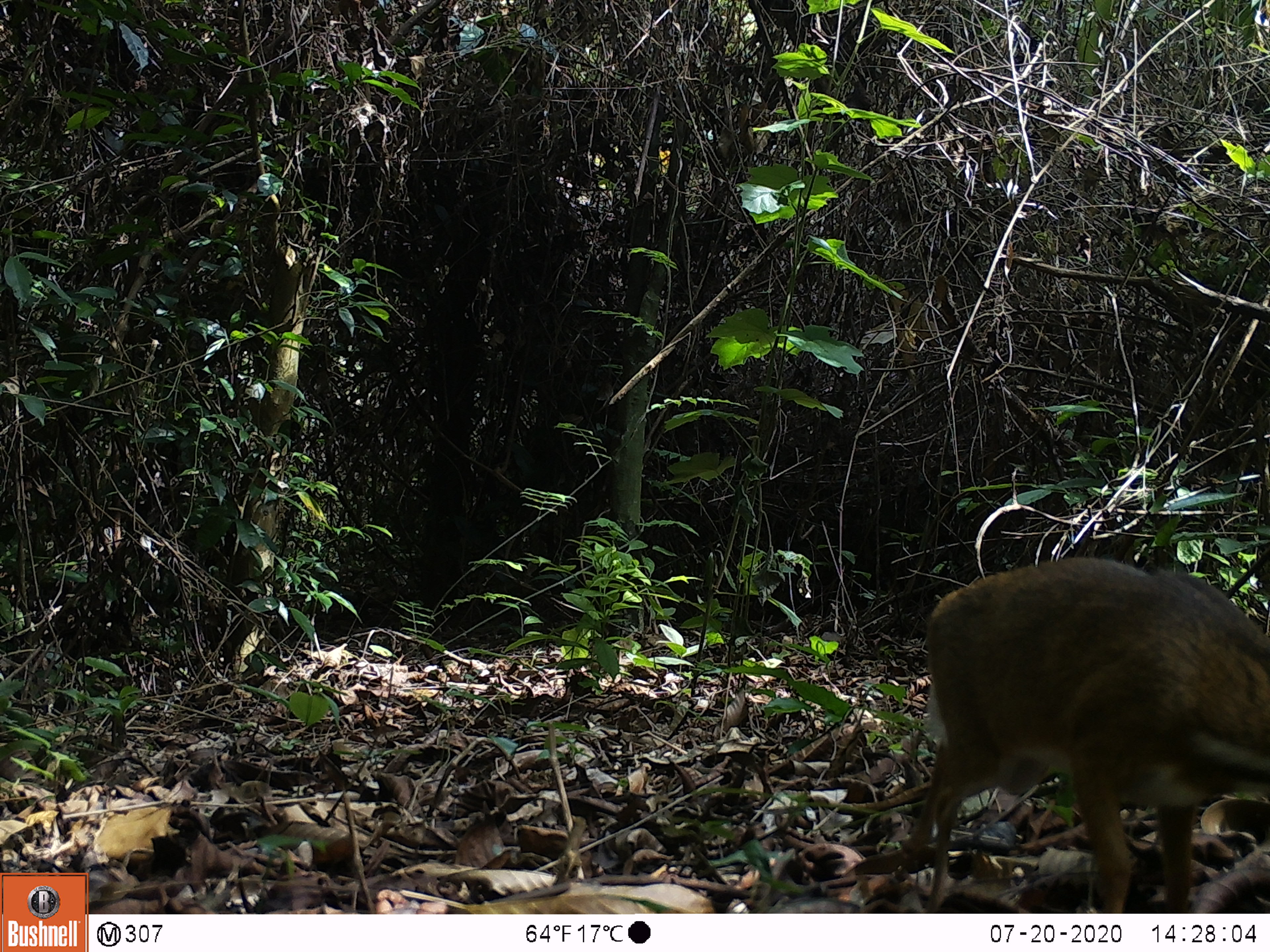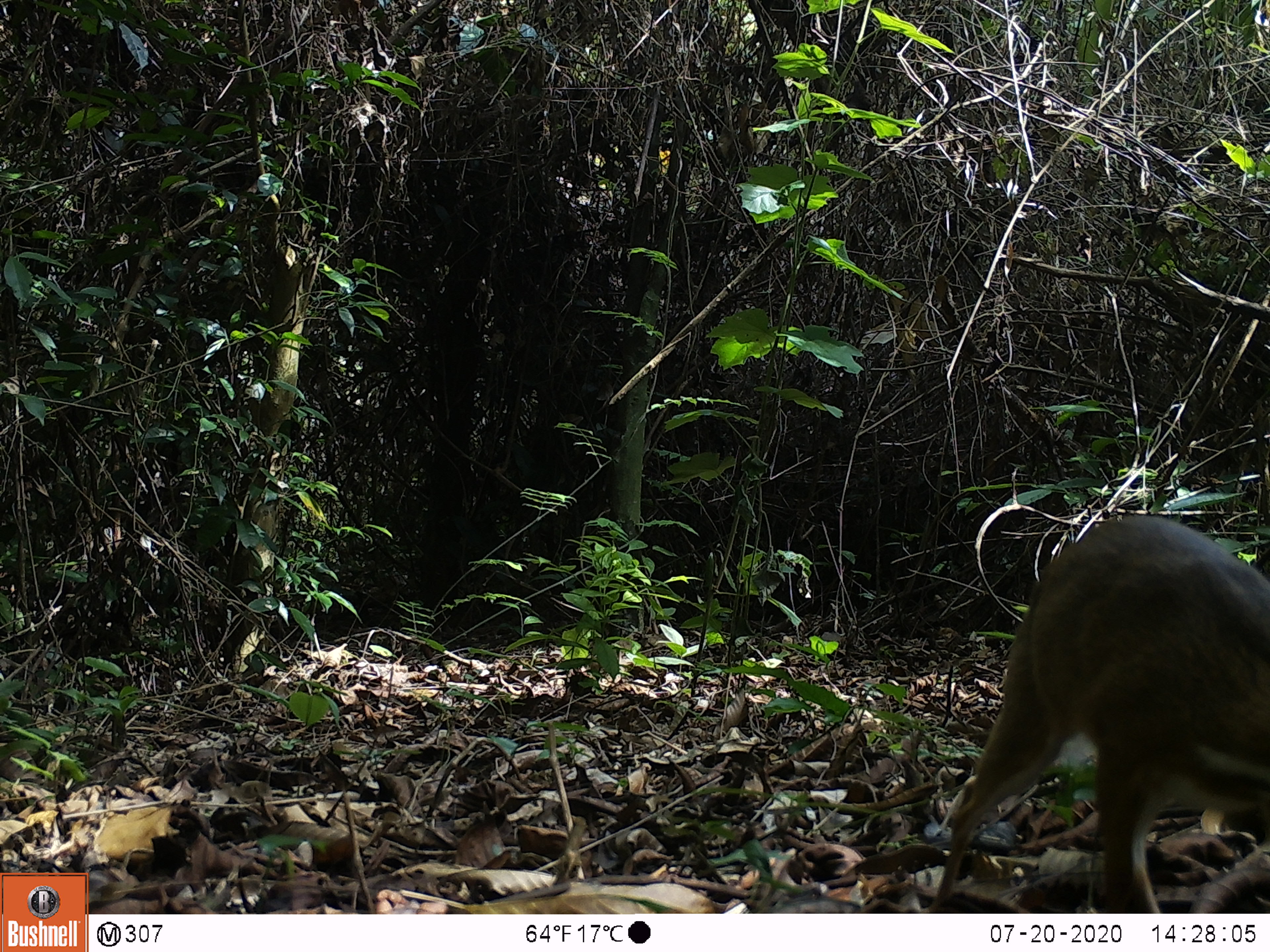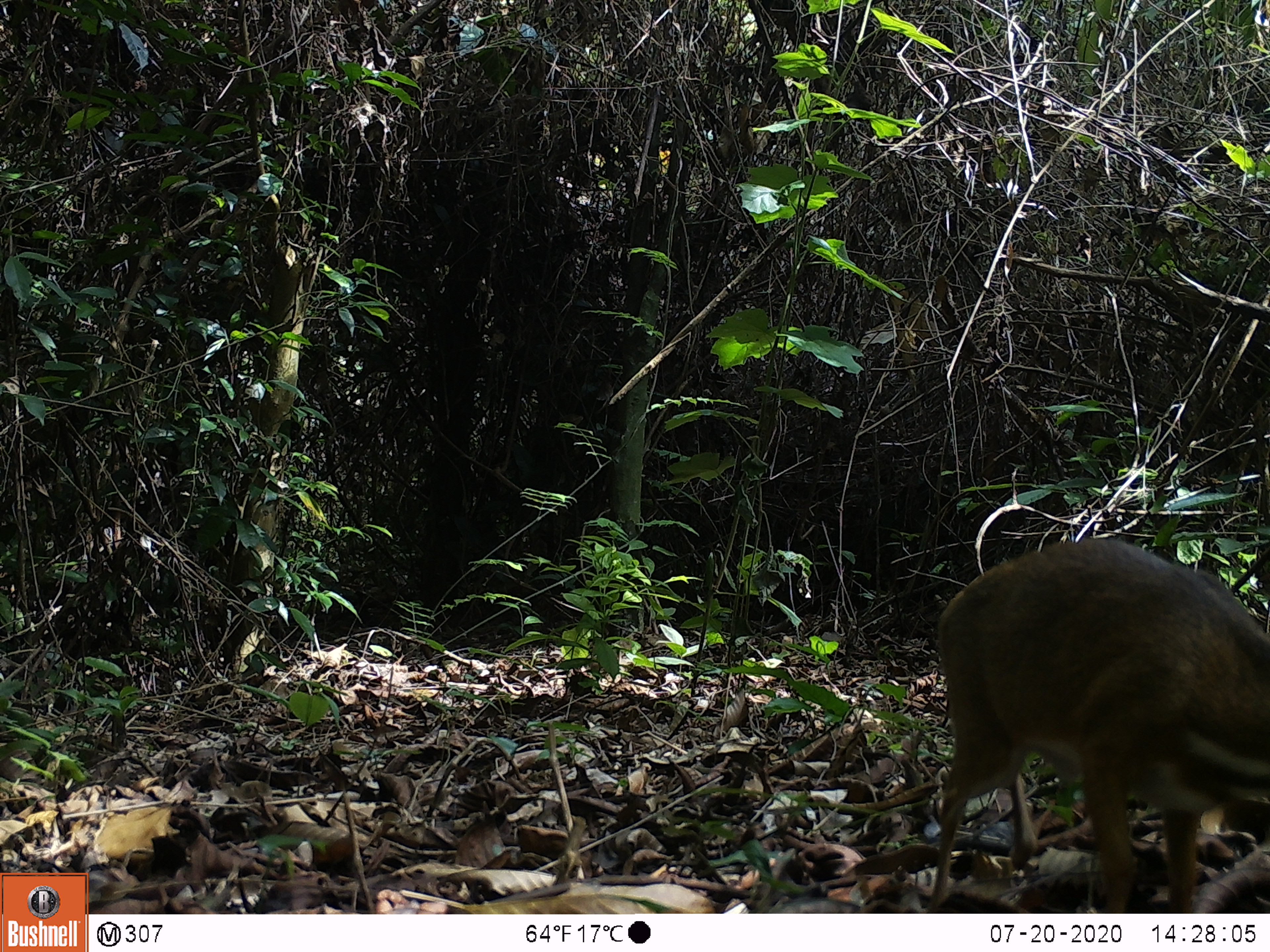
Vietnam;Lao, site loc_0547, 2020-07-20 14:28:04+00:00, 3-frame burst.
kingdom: Animalia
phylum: Chordata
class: Mammalia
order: Artiodactyla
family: Tragulidae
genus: Moschiola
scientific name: Moschiola meminna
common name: chevrotain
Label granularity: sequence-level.